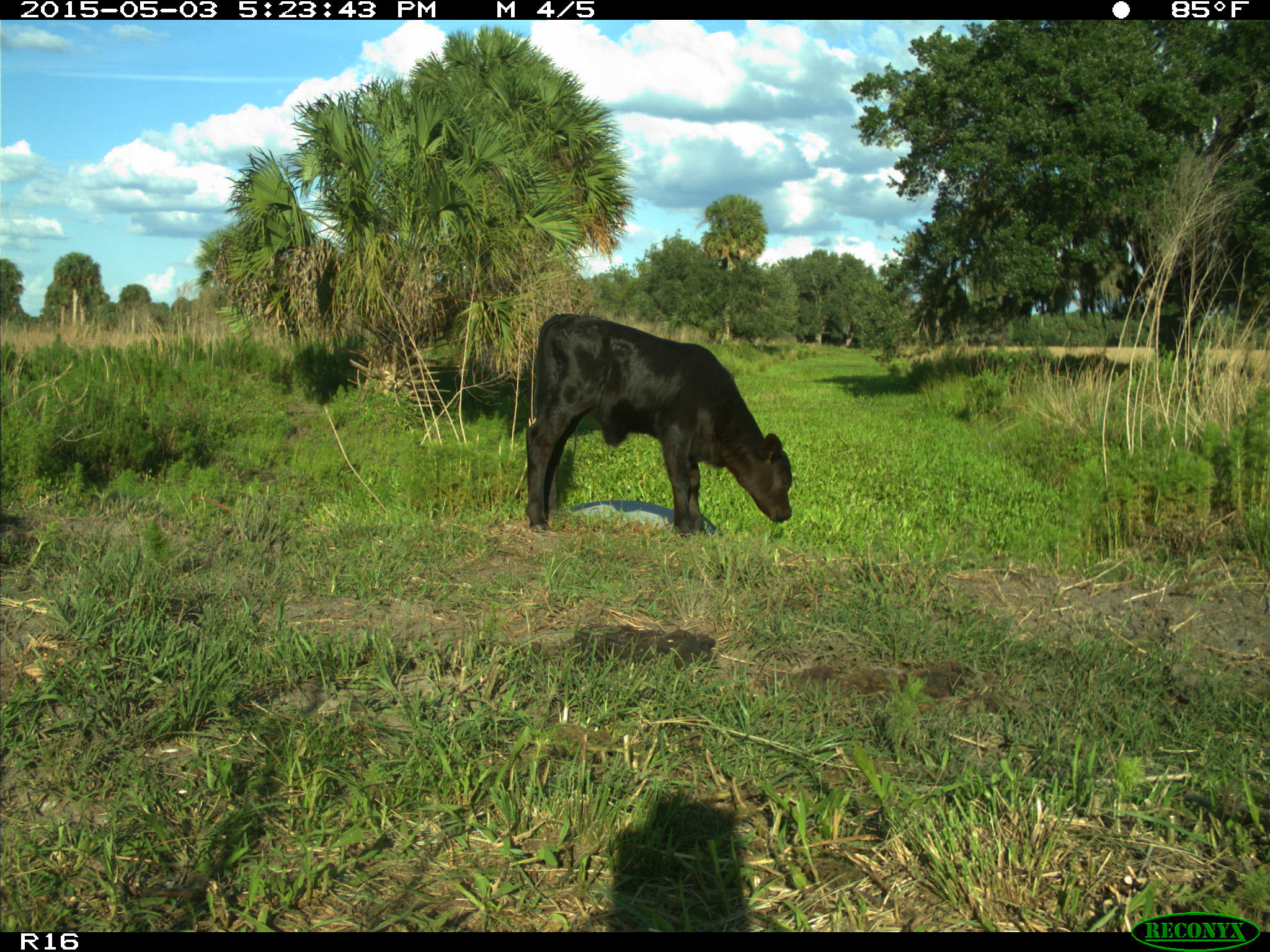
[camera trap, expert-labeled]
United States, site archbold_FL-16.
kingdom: Animalia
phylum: Chordata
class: Mammalia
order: Artiodactyla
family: Bovidae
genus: Bos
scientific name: Bos taurus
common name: domestic cow